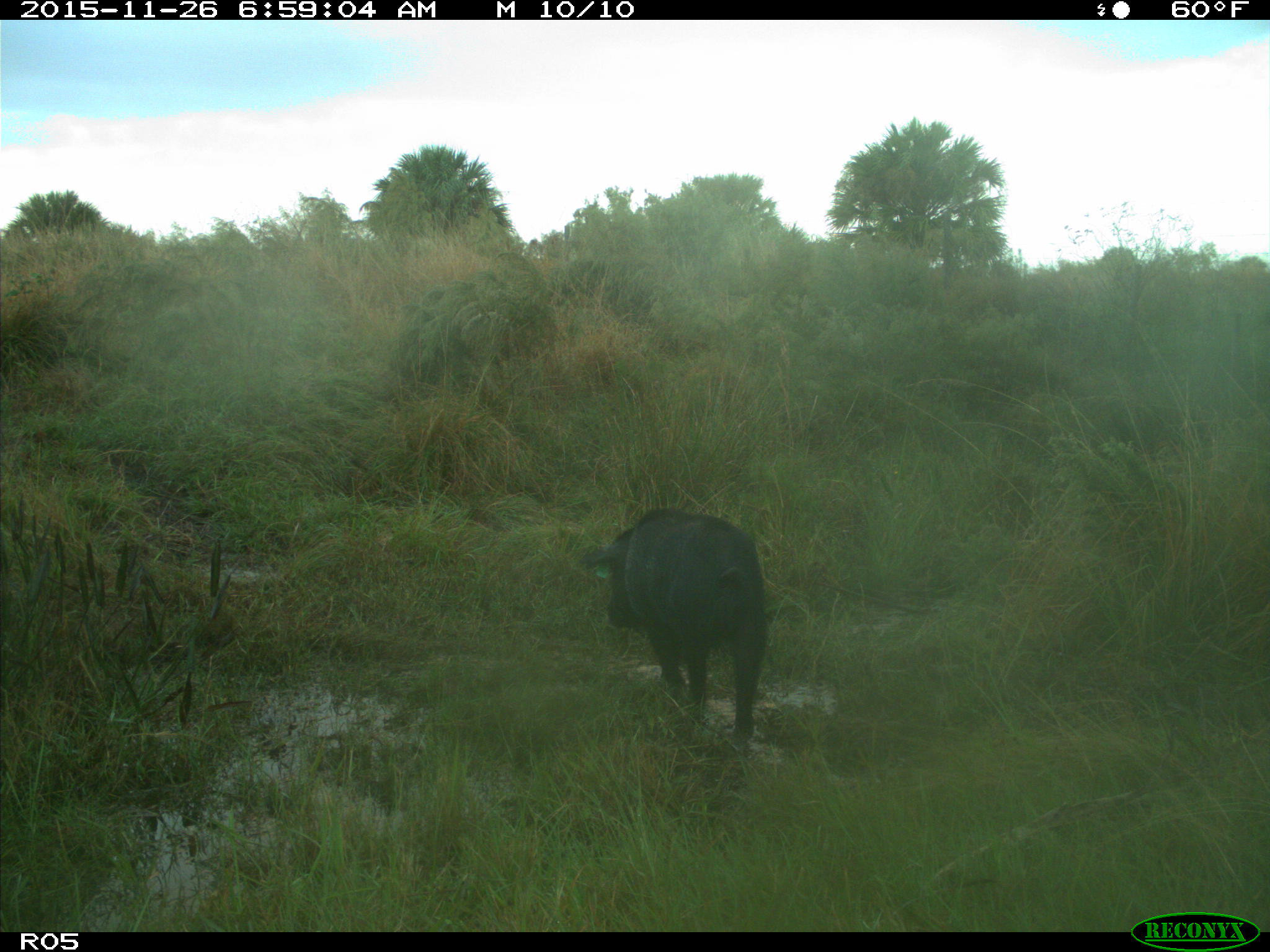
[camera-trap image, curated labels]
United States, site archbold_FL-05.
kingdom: Animalia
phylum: Chordata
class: Mammalia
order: Artiodactyla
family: Suidae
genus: Sus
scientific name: Sus scrofa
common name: wild boar